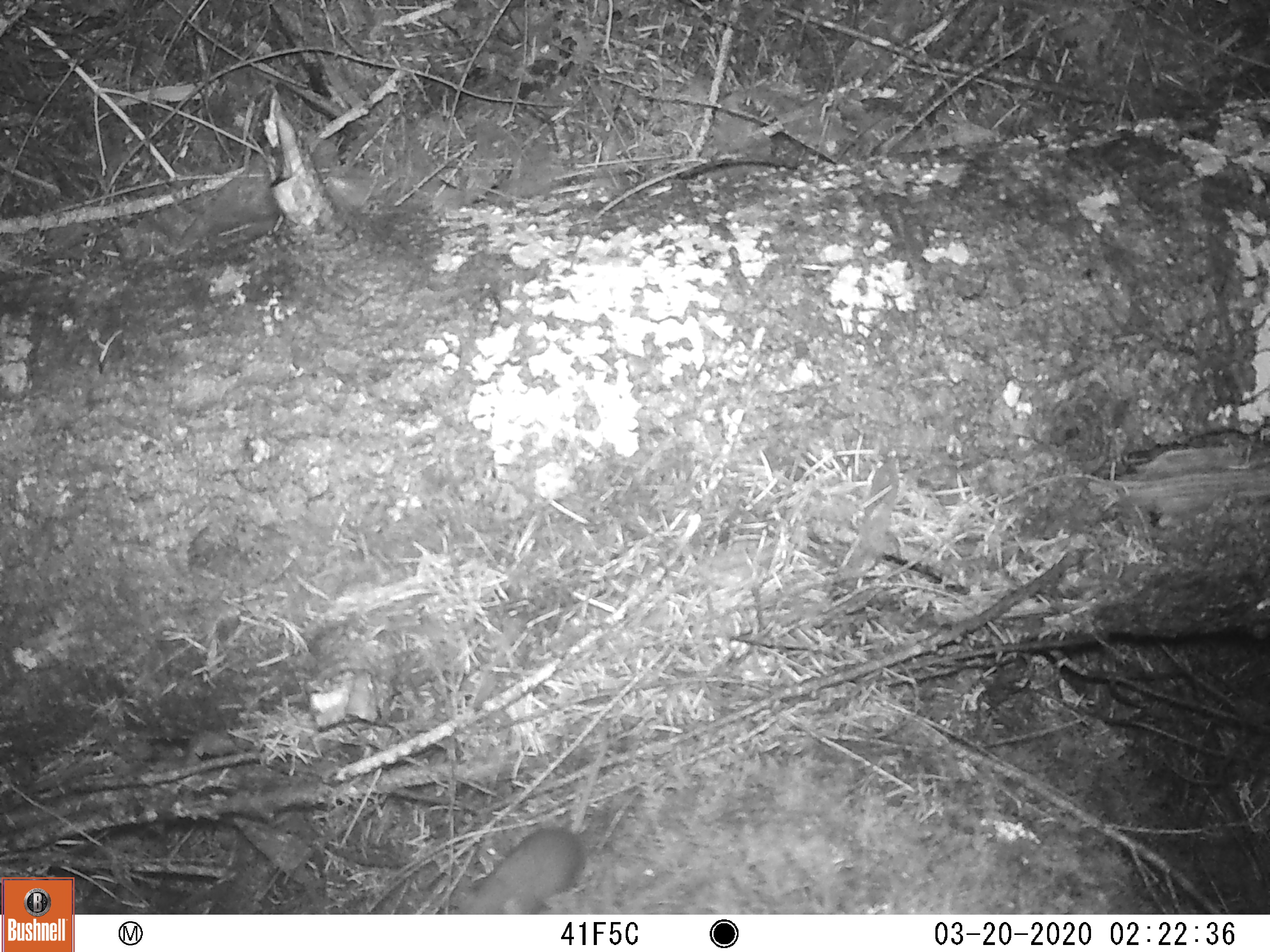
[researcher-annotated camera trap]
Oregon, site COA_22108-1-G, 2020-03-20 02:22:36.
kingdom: Animalia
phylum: Chordata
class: Mammalia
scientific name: Mammalia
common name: small mammal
Small mammal (Mammalia).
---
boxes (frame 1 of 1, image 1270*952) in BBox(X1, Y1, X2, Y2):
small mammal: BBox(427, 697, 666, 914)